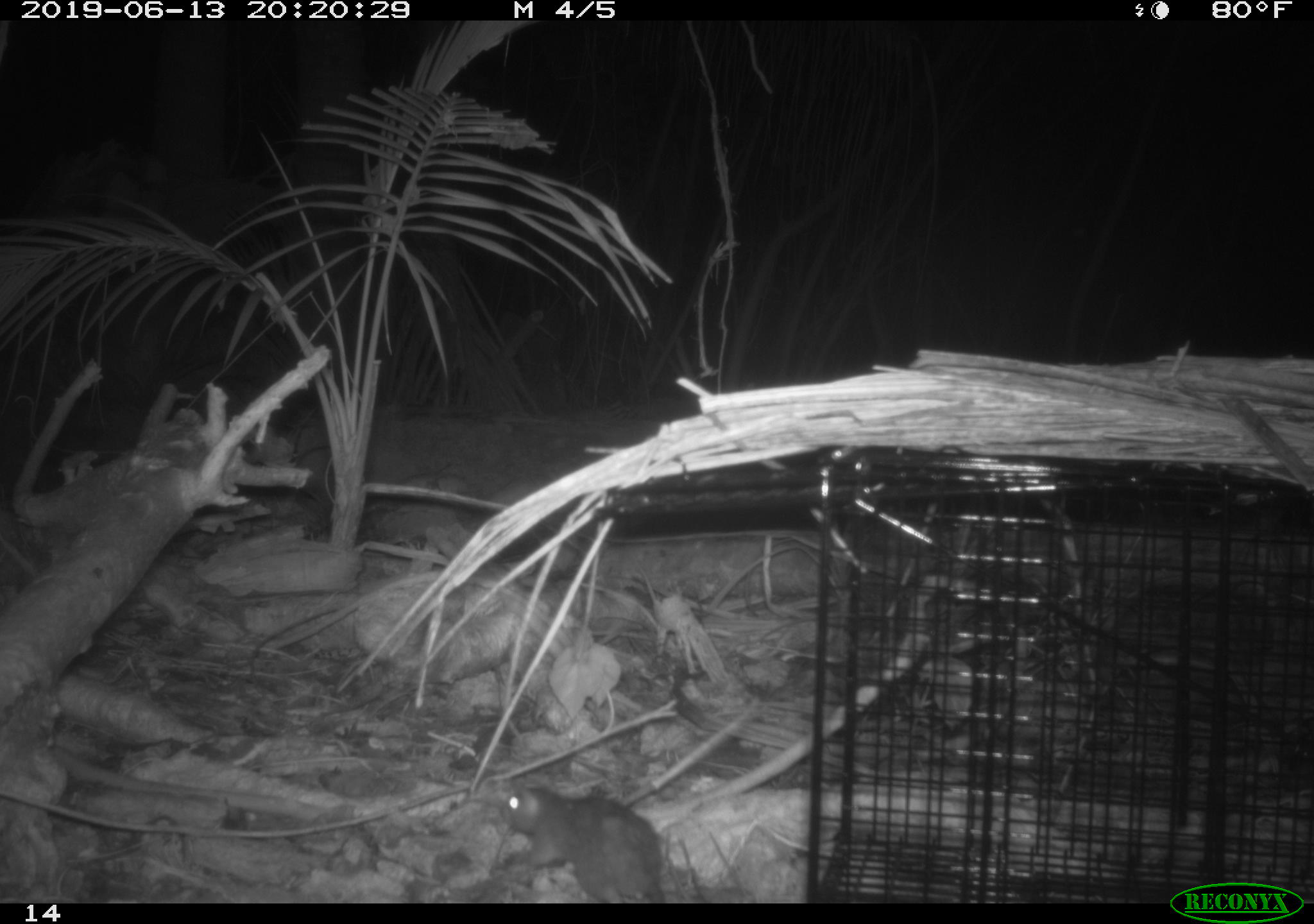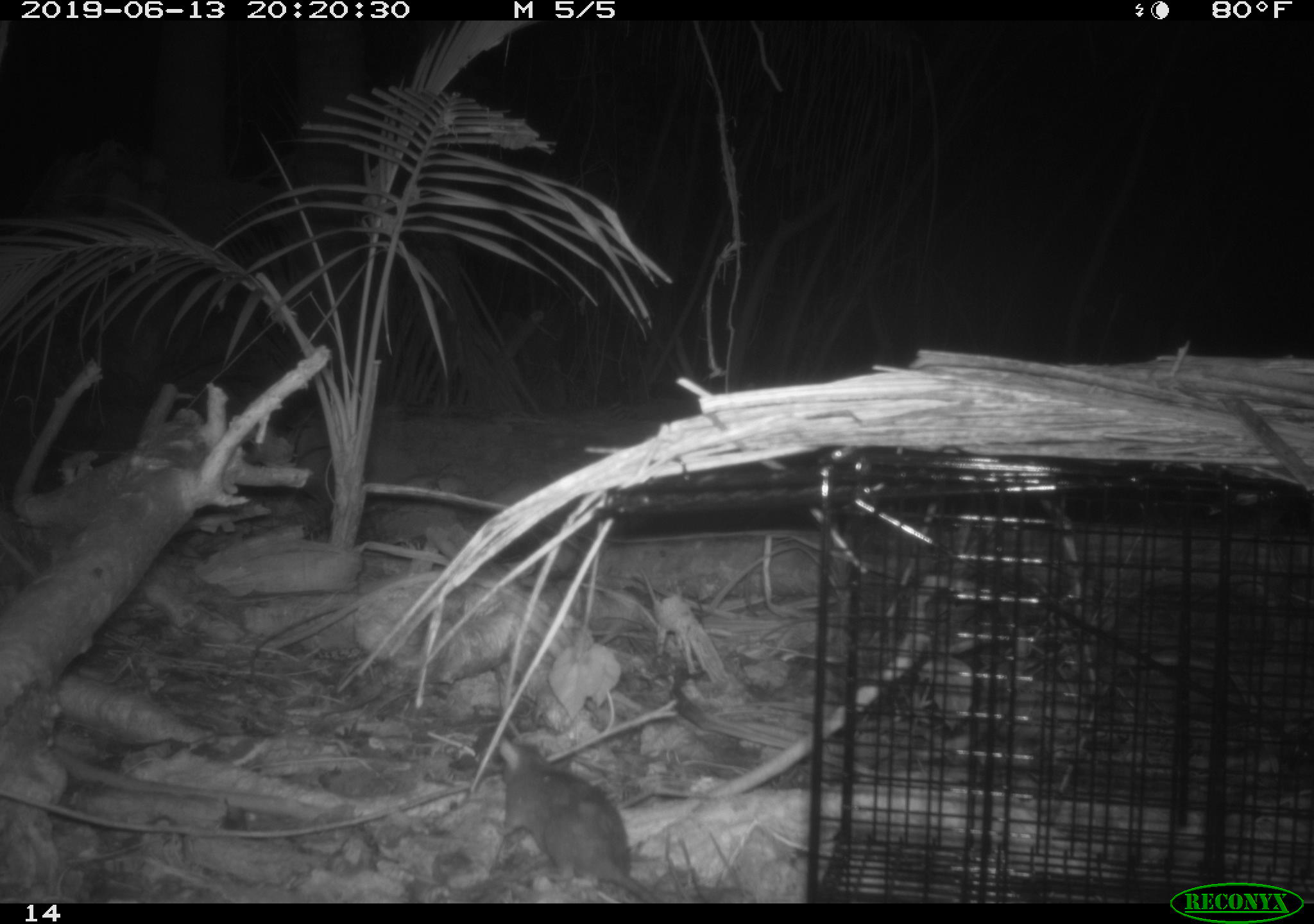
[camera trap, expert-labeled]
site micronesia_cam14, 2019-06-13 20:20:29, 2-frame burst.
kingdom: Animalia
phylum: Chordata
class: Mammalia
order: Rodentia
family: Muridae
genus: Rattus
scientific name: Rattus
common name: rat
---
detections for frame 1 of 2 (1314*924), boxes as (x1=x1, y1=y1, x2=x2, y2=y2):
rat: (x1=488, y1=778, x2=672, y2=905)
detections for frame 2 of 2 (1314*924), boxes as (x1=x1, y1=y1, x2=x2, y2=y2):
rat: (x1=489, y1=735, x2=655, y2=903)